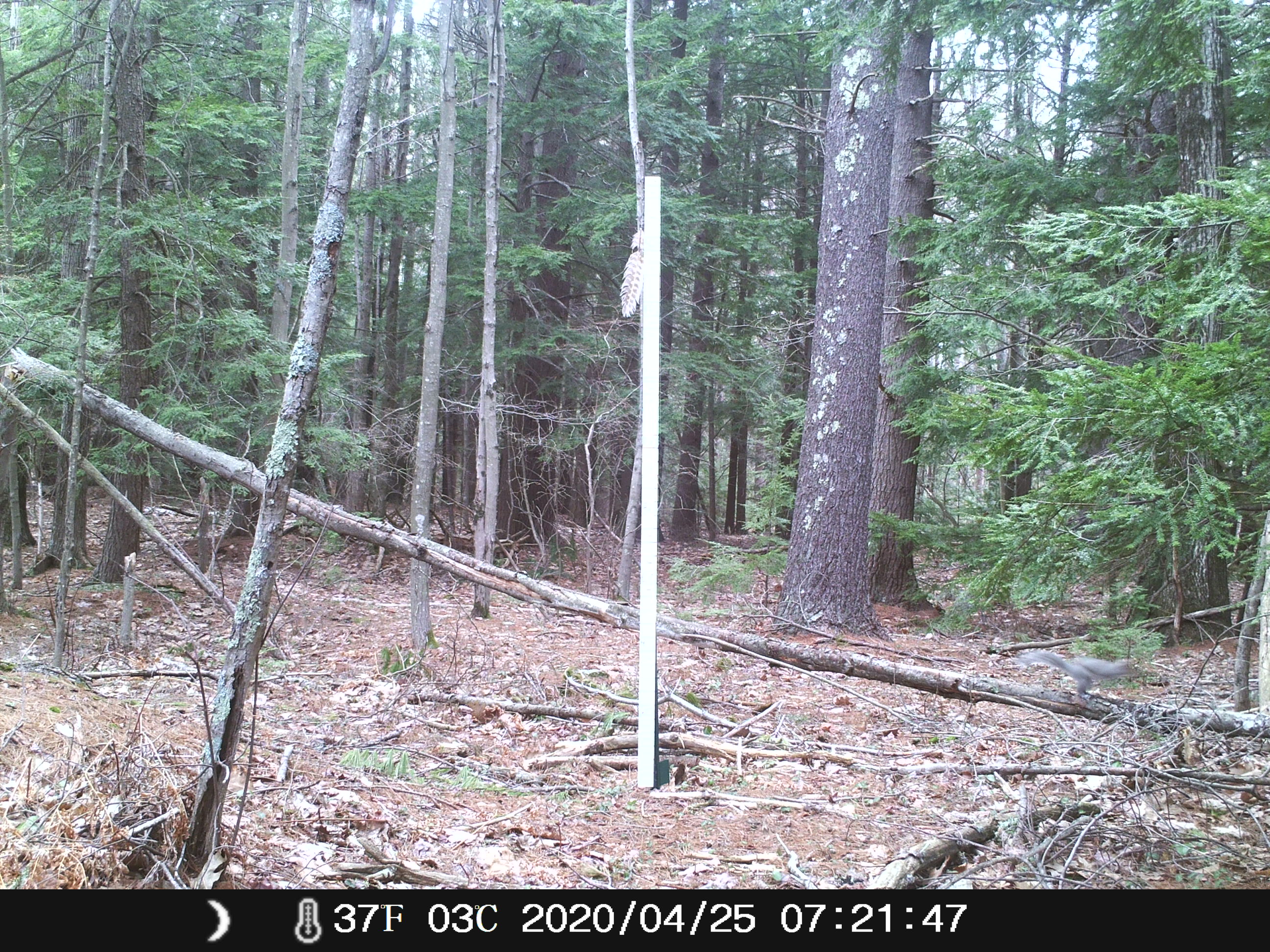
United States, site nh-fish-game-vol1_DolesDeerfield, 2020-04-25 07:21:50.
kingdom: Animalia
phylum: Chordata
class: Mammalia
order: Rodentia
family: Sciuridae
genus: Sciurus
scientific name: Sciurus carolinensis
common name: gray squirrel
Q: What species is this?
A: Gray squirrel (Sciurus carolinensis).